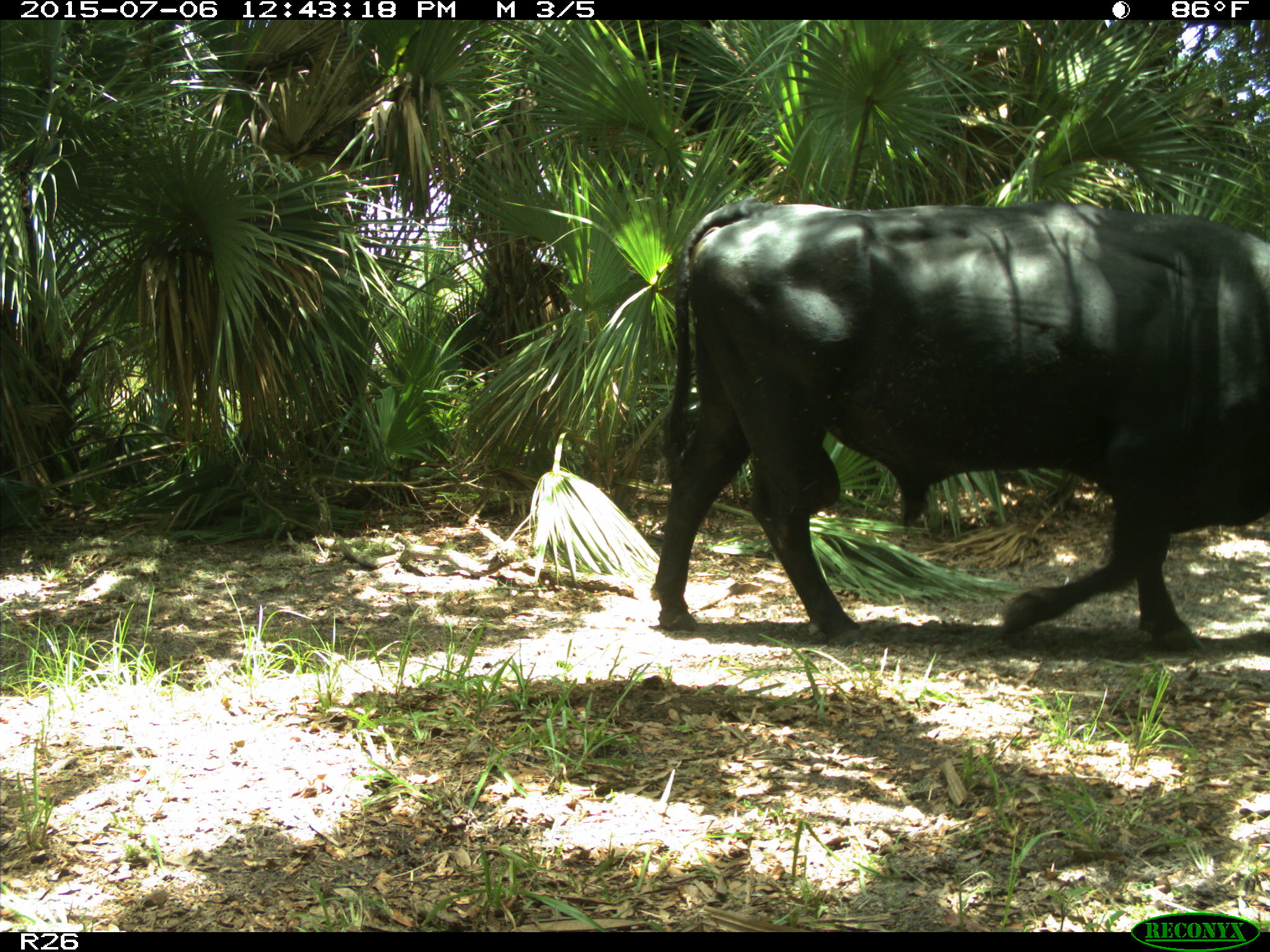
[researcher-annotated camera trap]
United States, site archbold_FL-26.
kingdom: Animalia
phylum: Chordata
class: Mammalia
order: Artiodactyla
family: Bovidae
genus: Bos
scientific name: Bos taurus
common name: domestic cow